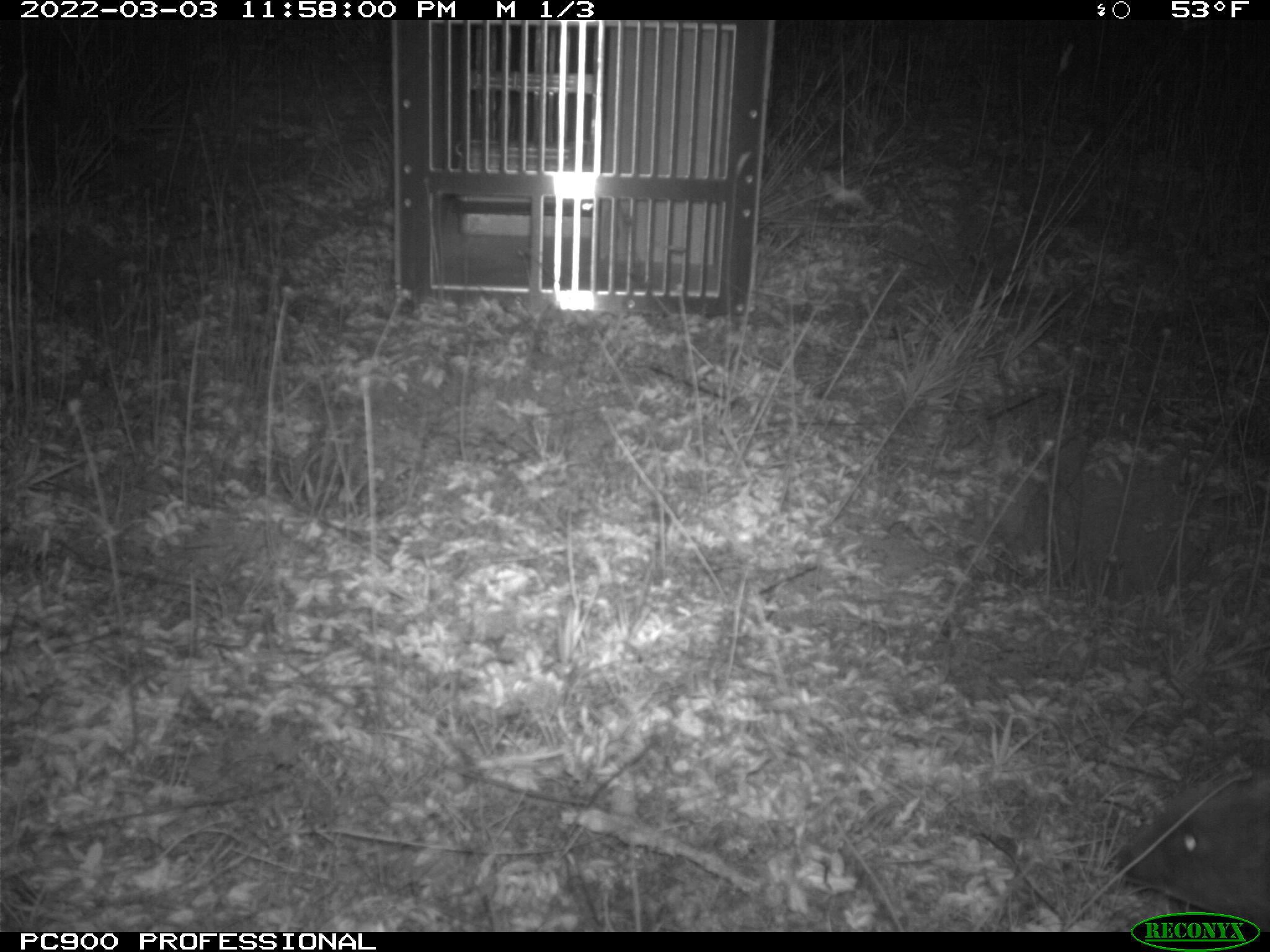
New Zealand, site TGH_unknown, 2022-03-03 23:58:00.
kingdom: Animalia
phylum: Chordata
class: Mammalia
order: Eulipotyphla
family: Erinaceidae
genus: Erinaceus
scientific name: Erinaceus europaeus europaeus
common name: european hedgehog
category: hedgehog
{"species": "hedgehog (european hedgehog) (Erinaceus europaeus europaeus)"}